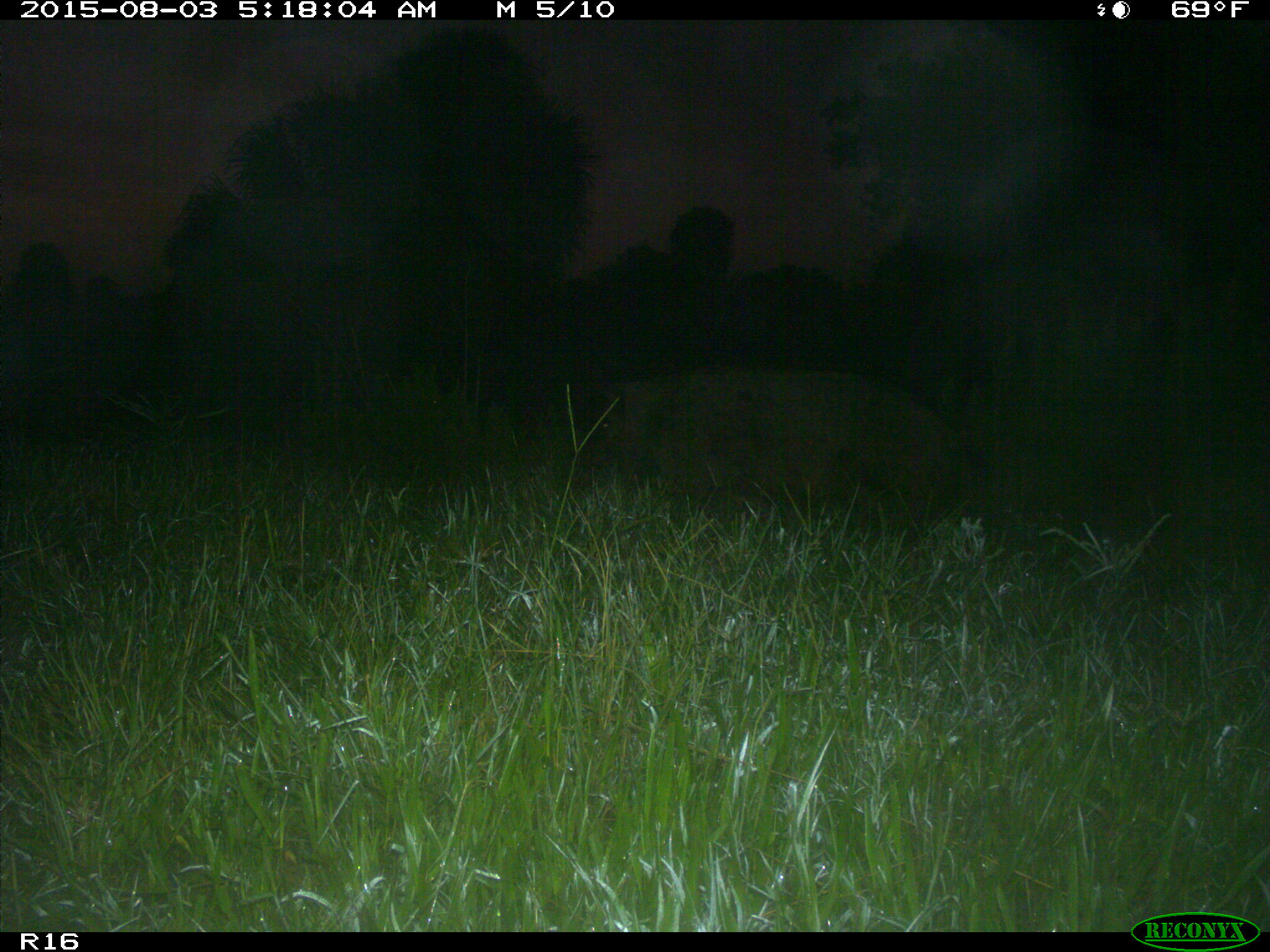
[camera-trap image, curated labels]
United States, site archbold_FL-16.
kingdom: Animalia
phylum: Chordata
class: Mammalia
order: Artiodactyla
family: Suidae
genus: Sus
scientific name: Sus scrofa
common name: wild boar